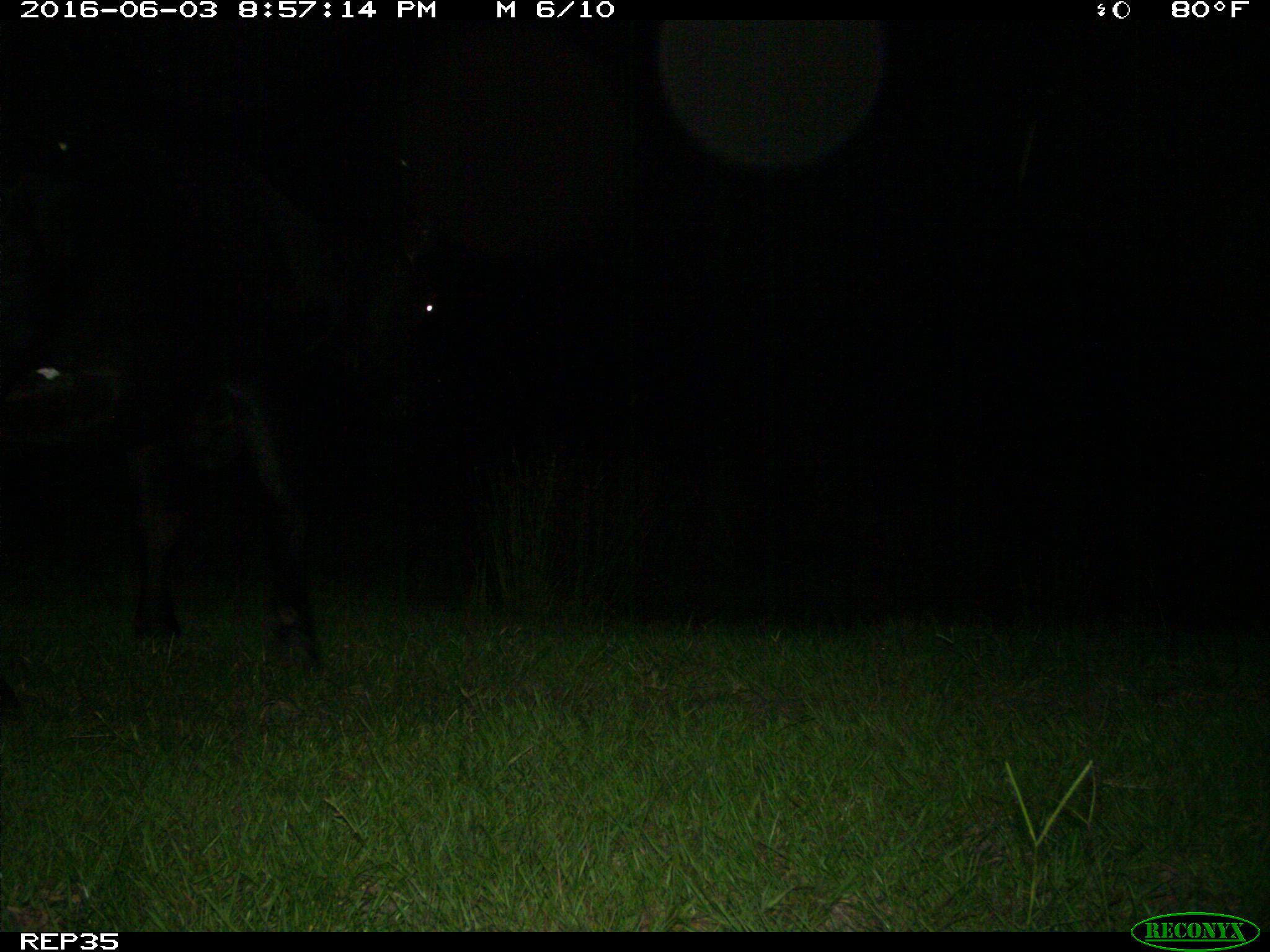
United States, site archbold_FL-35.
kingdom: Animalia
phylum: Chordata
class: Mammalia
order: Artiodactyla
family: Bovidae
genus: Bos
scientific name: Bos taurus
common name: domestic cow